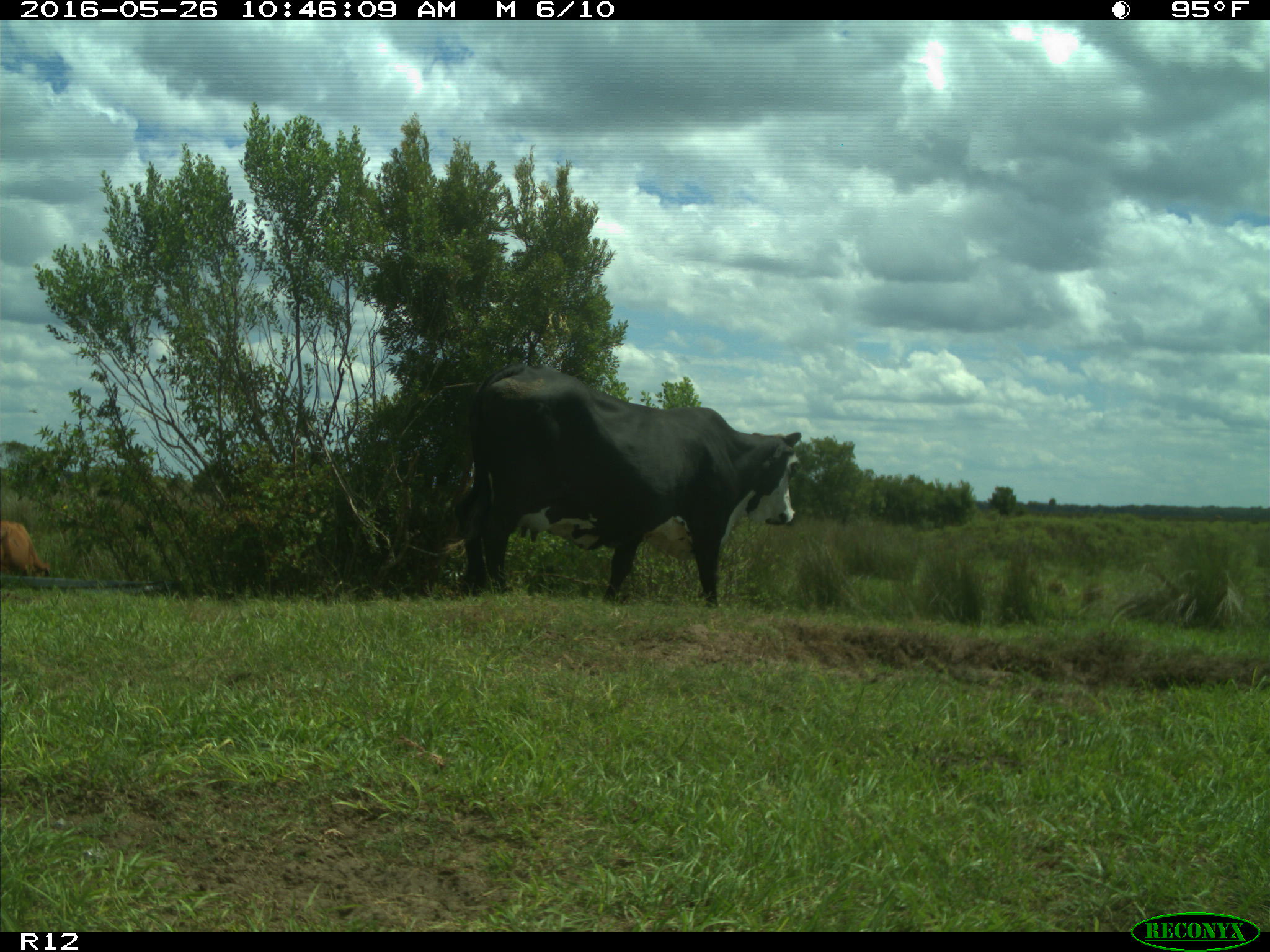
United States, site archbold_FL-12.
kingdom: Animalia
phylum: Chordata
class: Mammalia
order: Artiodactyla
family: Bovidae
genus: Bos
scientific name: Bos taurus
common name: domestic cow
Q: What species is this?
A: Bos taurus (domestic cow).